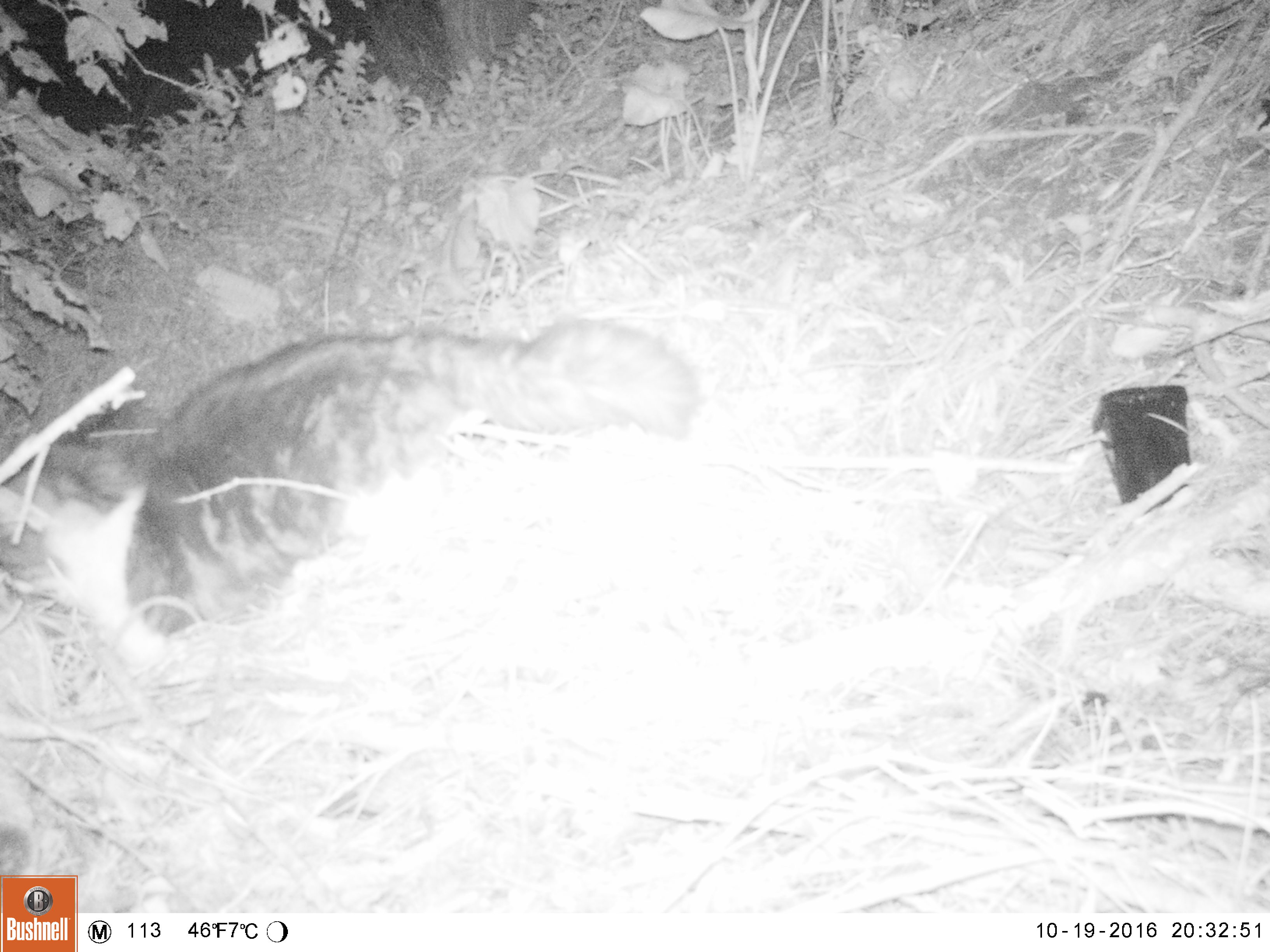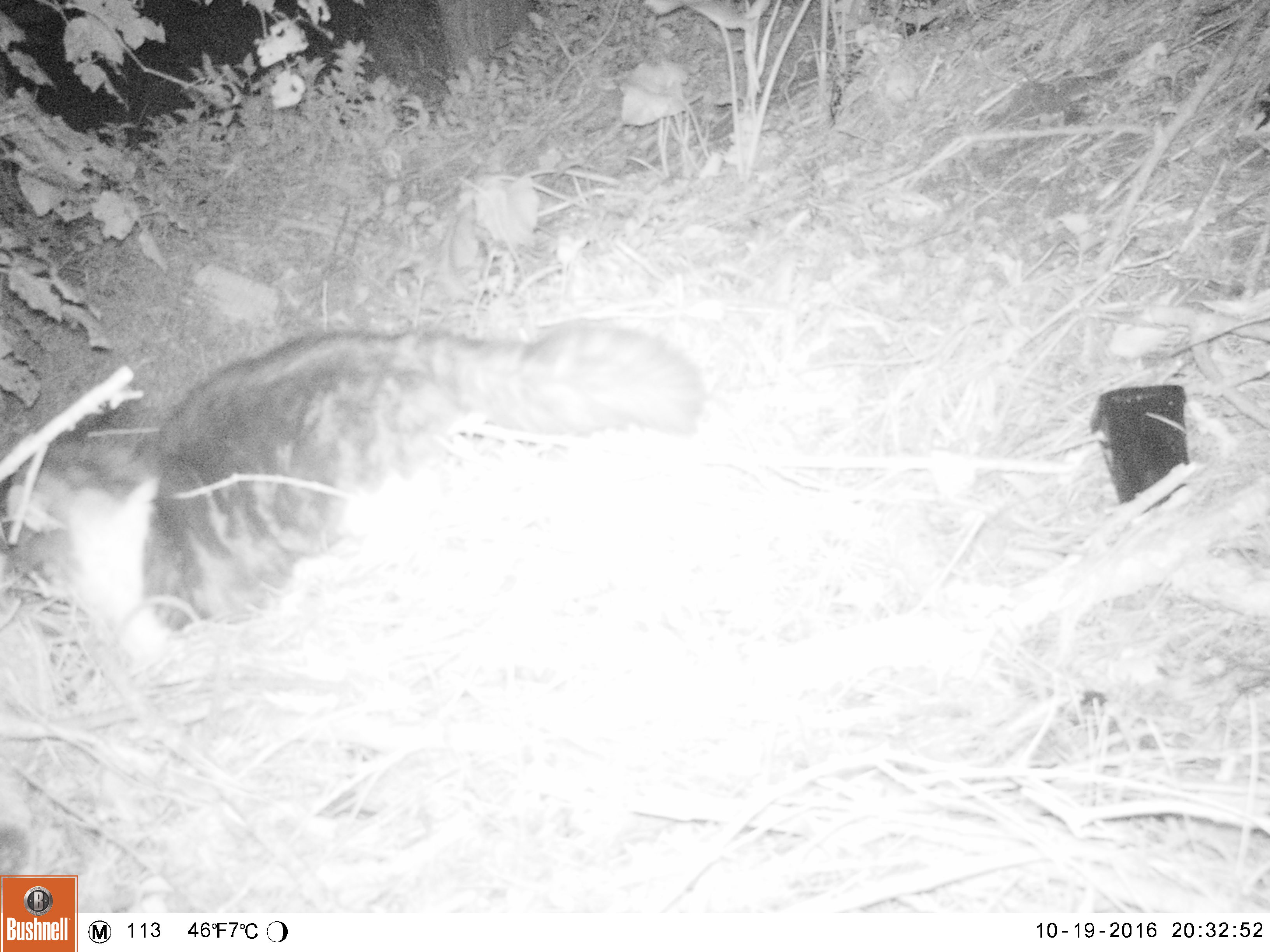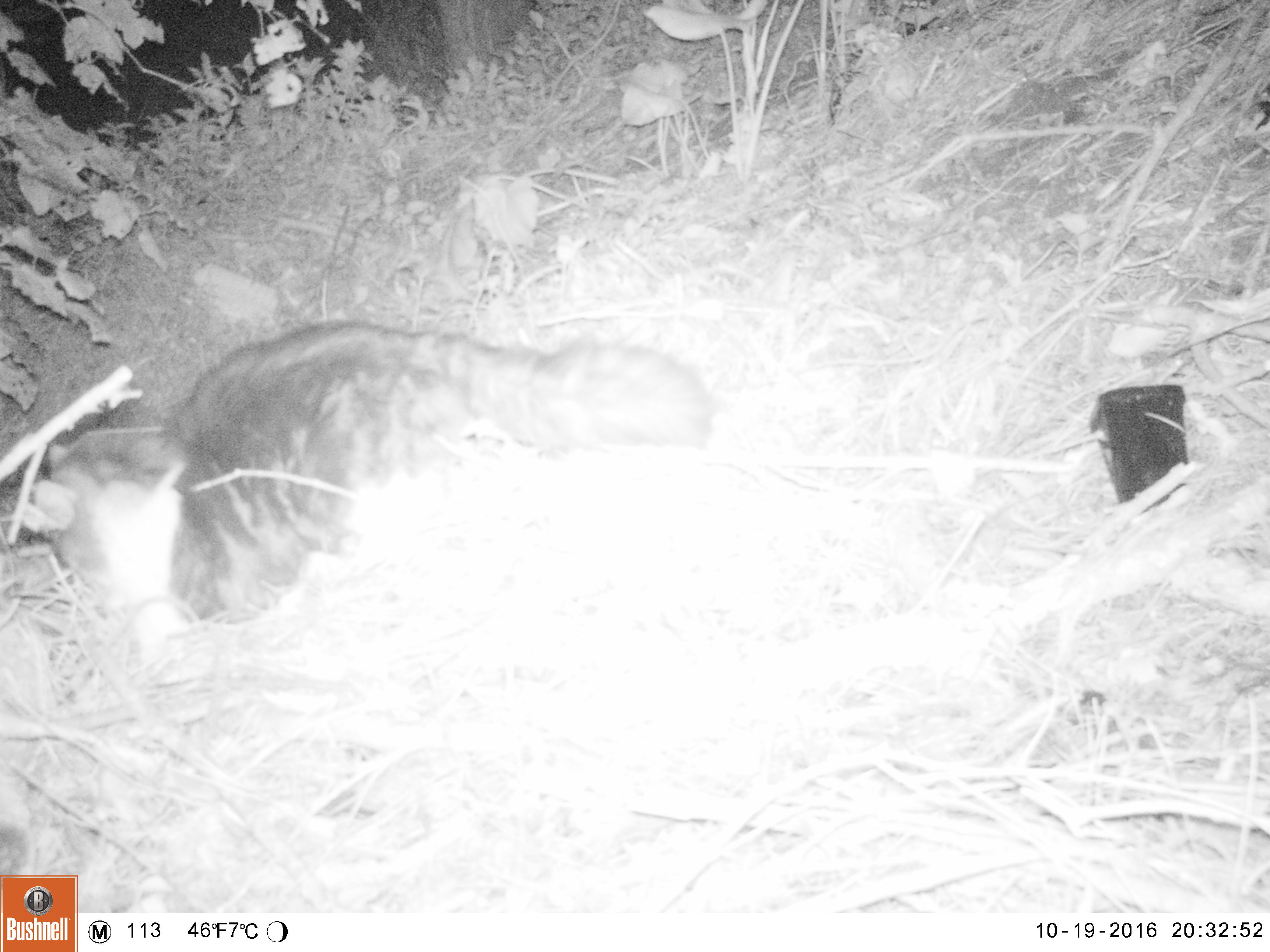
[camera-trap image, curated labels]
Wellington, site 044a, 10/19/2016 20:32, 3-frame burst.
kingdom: Animalia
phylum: Chordata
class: Mammalia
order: Carnivora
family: Felidae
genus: Felis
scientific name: Felis catus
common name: cat